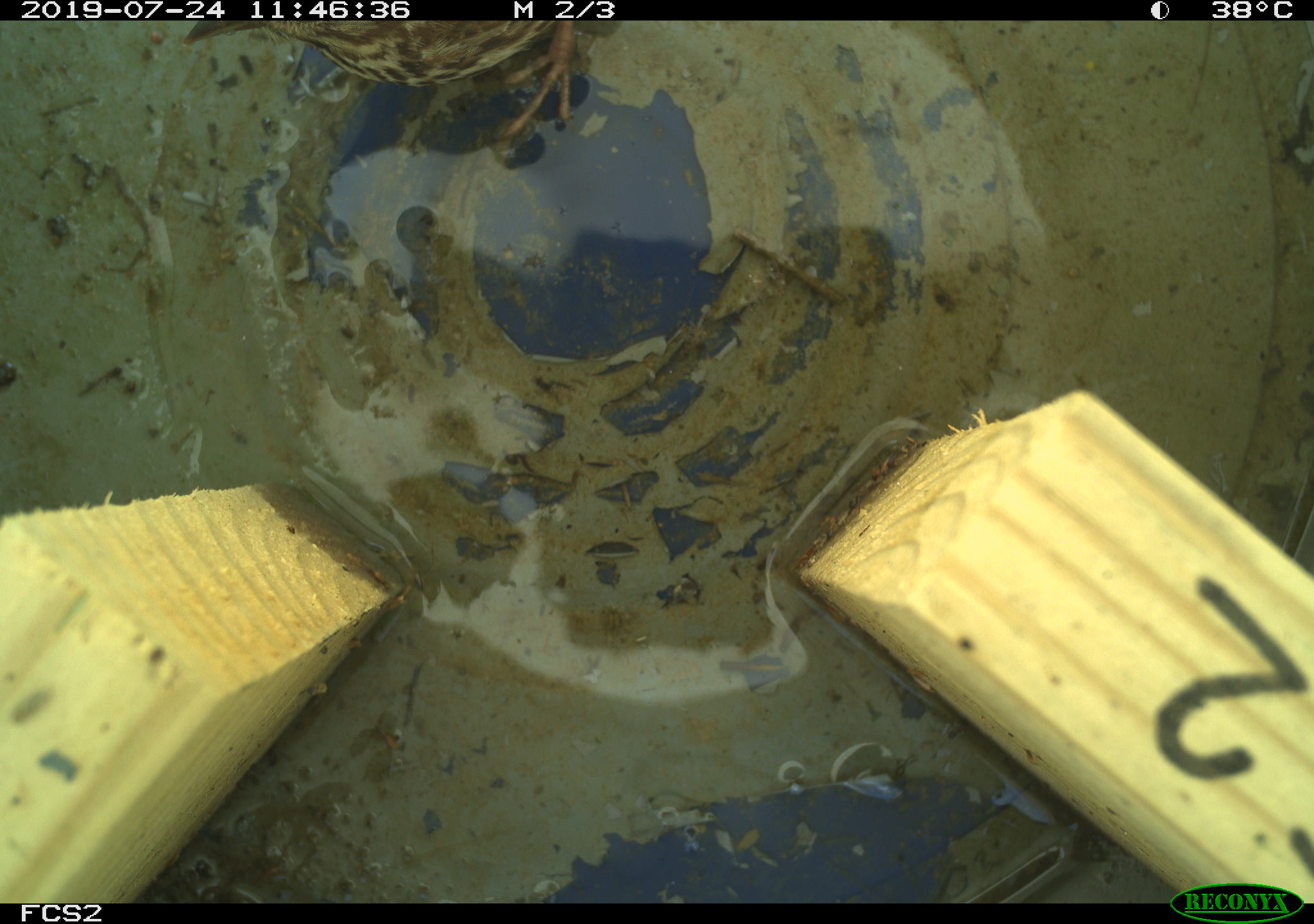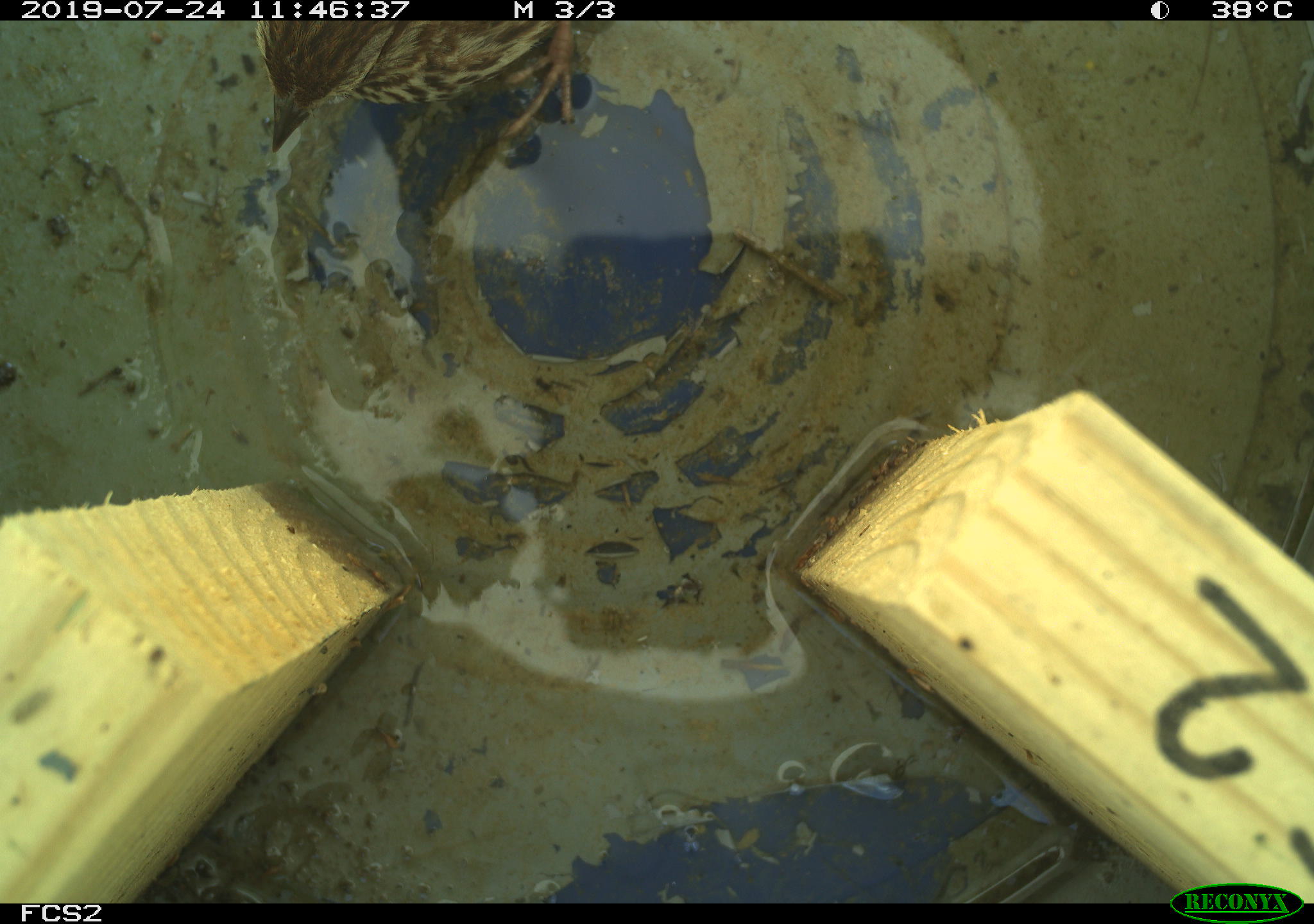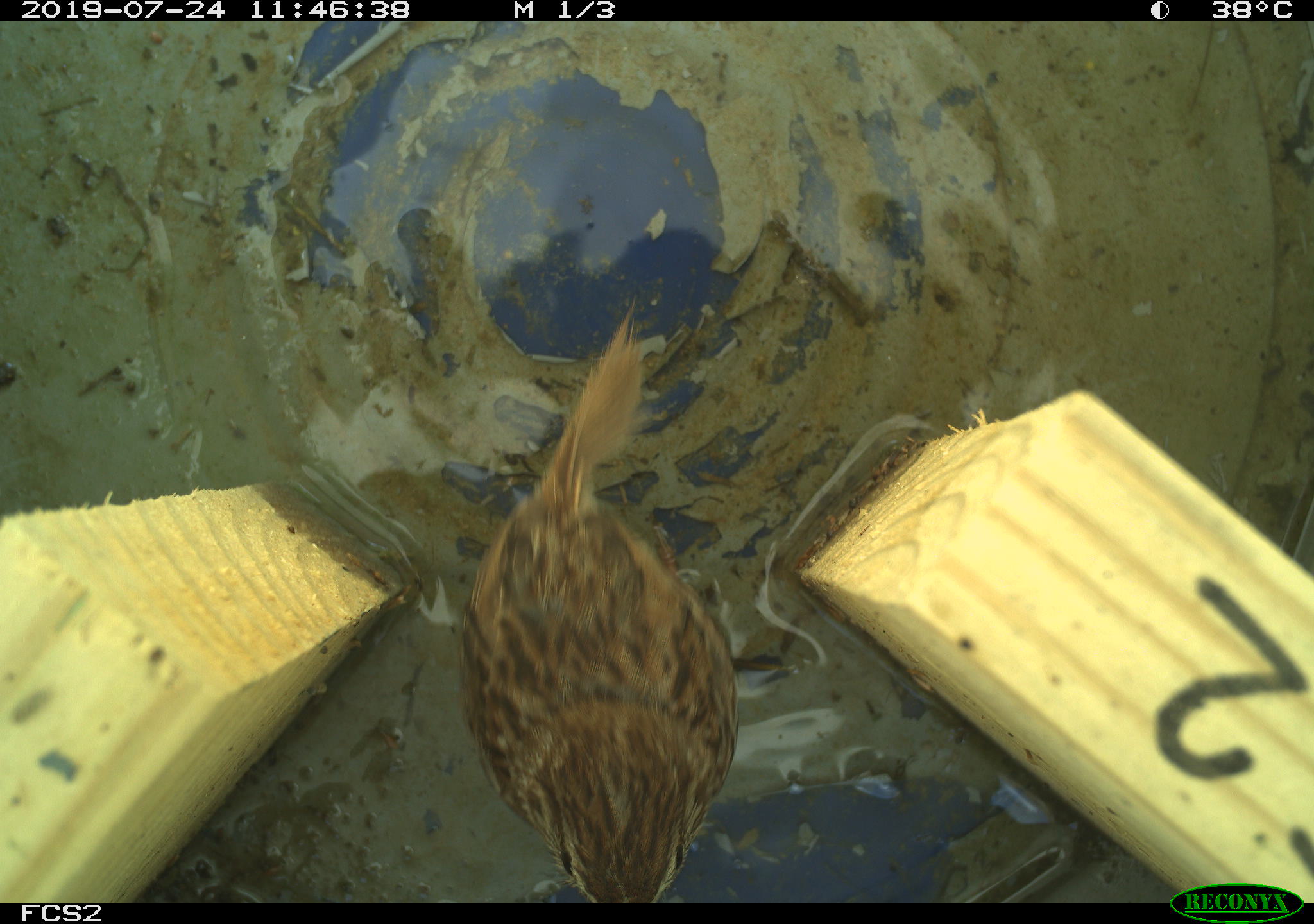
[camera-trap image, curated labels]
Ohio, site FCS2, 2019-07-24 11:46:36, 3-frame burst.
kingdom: Animalia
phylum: Chordata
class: Aves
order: Passeriformes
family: Passerellidae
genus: Melospiza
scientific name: Melospiza melodia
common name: song sparrow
Song sparrow (Melospiza melodia).